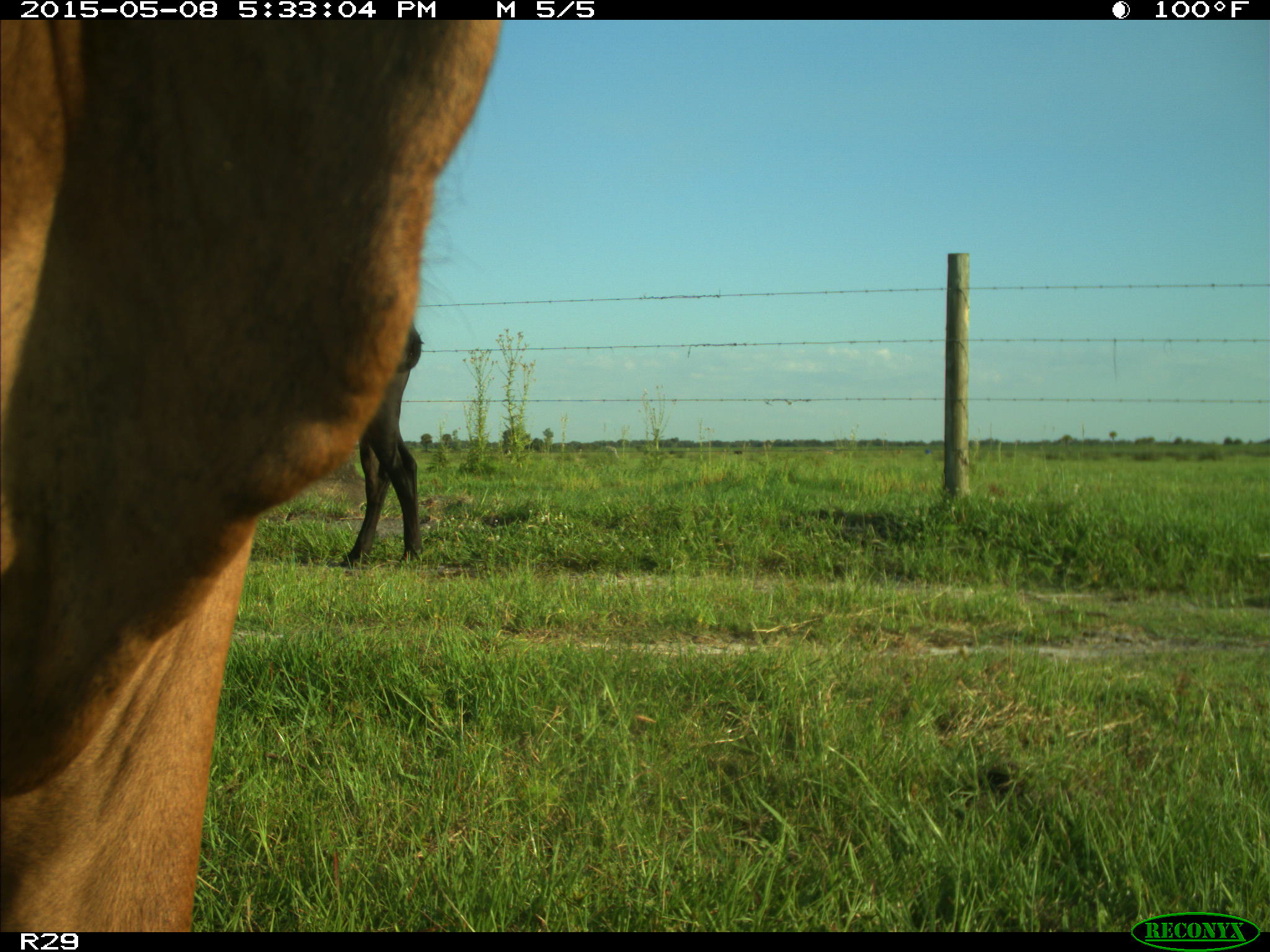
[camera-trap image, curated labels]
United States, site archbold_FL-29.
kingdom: Animalia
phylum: Chordata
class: Mammalia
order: Artiodactyla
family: Bovidae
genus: Bos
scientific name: Bos taurus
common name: domestic cow